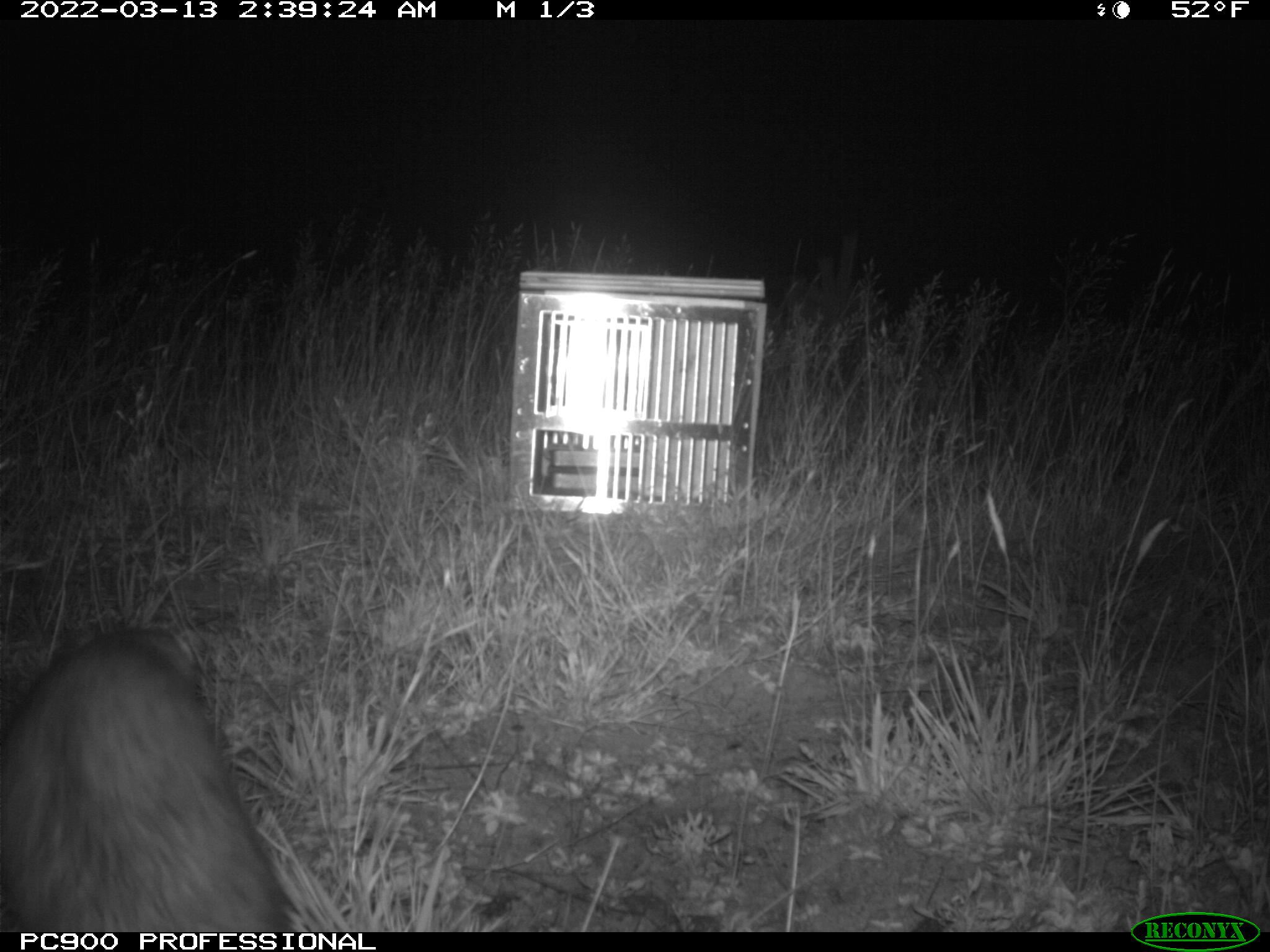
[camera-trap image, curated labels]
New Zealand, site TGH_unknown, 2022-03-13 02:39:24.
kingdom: Animalia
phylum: Chordata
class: Mammalia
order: Carnivora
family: Mustelidae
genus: Mustela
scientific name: Mustela furo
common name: ferret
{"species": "ferret (Mustela furo)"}